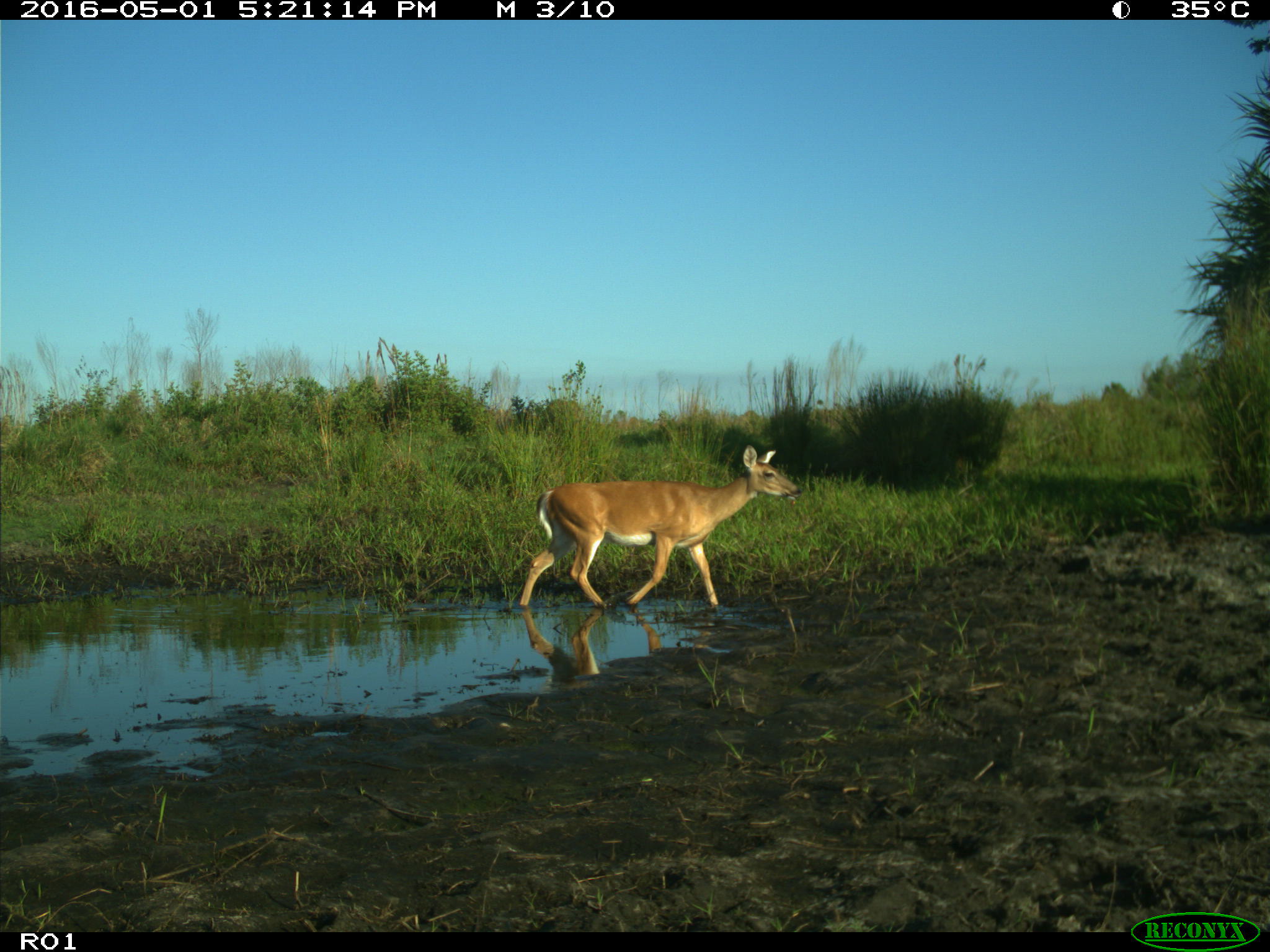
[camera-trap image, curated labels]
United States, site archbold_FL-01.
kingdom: Animalia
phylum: Chordata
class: Mammalia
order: Artiodactyla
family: Cervidae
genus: Odocoileus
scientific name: Odocoileus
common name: deer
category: unidentified deer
Unidentified deer (deer) (Odocoileus).